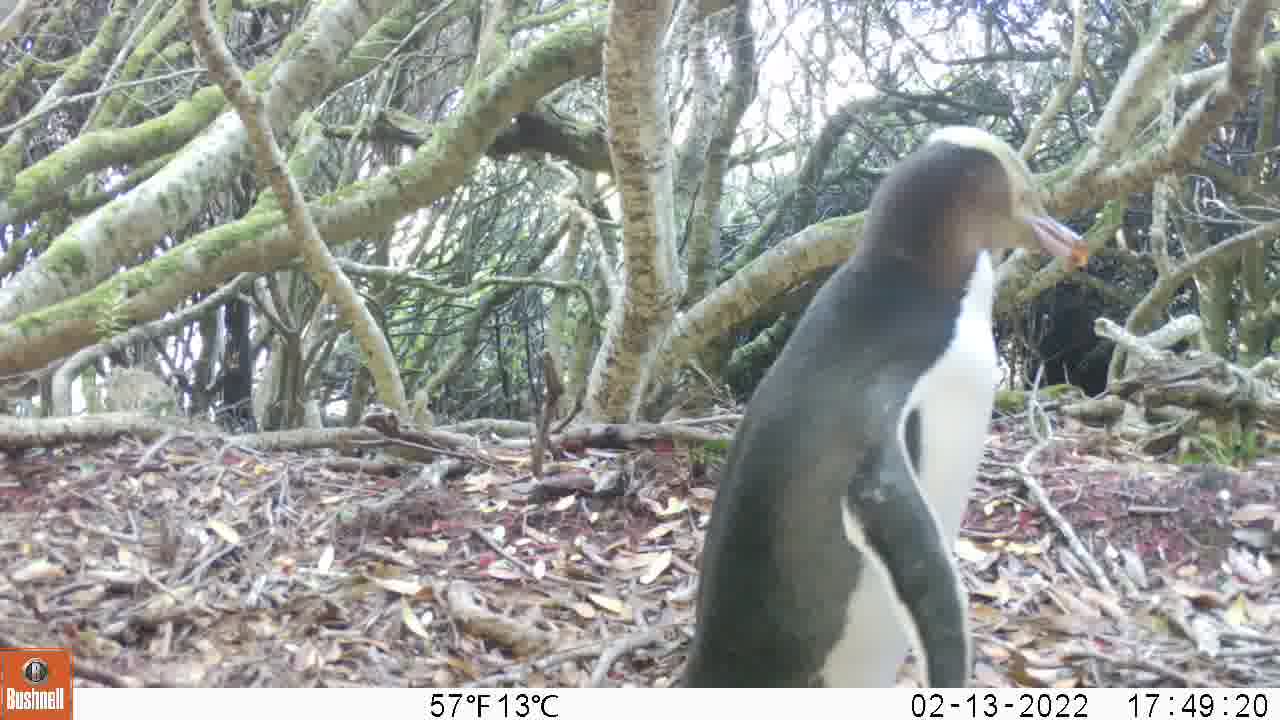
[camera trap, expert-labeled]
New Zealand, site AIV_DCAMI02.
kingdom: Animalia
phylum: Chordata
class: Aves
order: Sphenisciformes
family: Spheniscidae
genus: Megadyptes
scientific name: Megadyptes antipodes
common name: yellow-eyed penguin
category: yellow eyed penguin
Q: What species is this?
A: Yellow eyed penguin (yellow-eyed penguin) (Megadyptes antipodes).